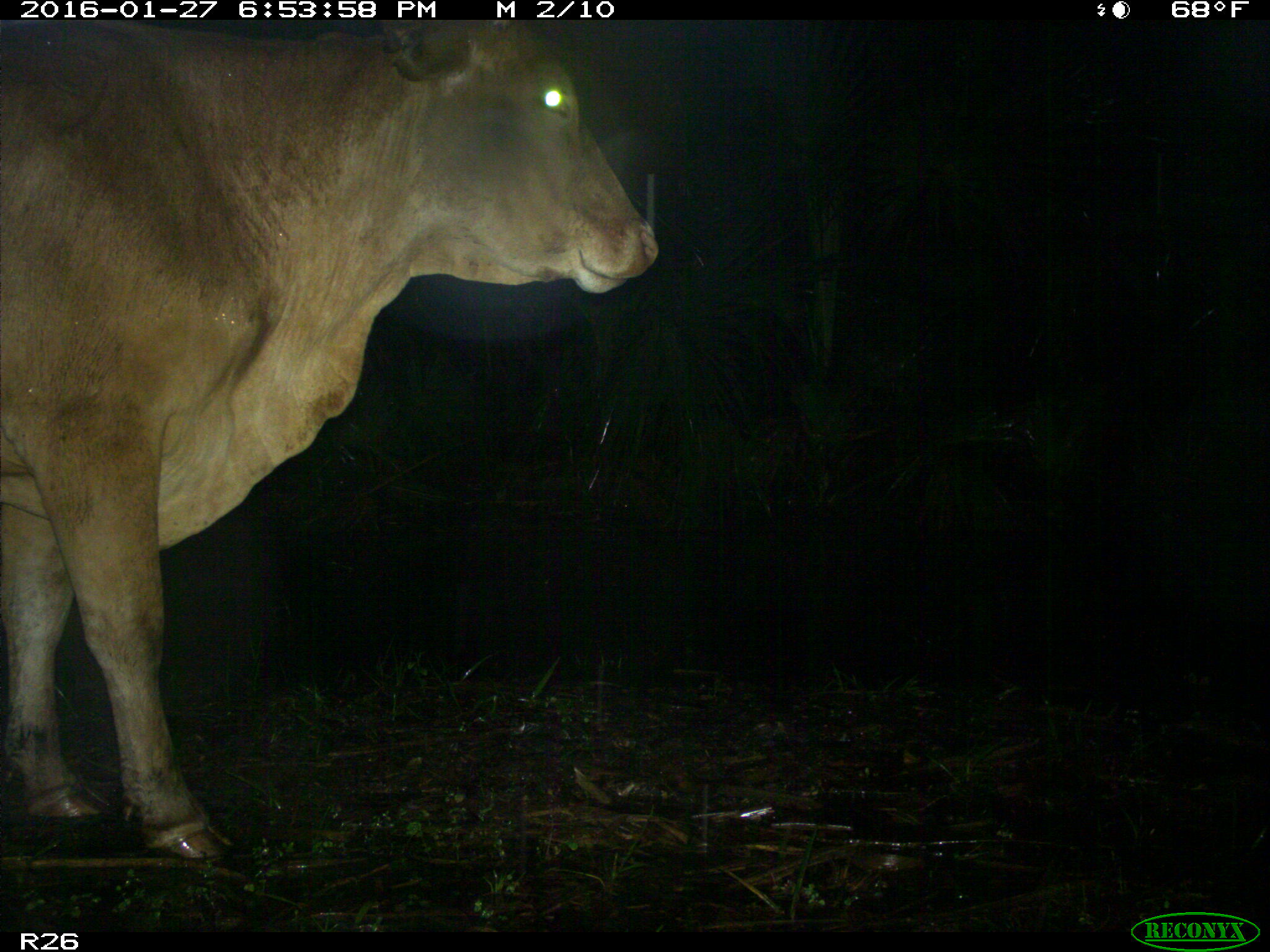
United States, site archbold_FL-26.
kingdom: Animalia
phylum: Chordata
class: Mammalia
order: Artiodactyla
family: Bovidae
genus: Bos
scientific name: Bos taurus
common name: domestic cow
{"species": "Bos taurus (domestic cow)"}